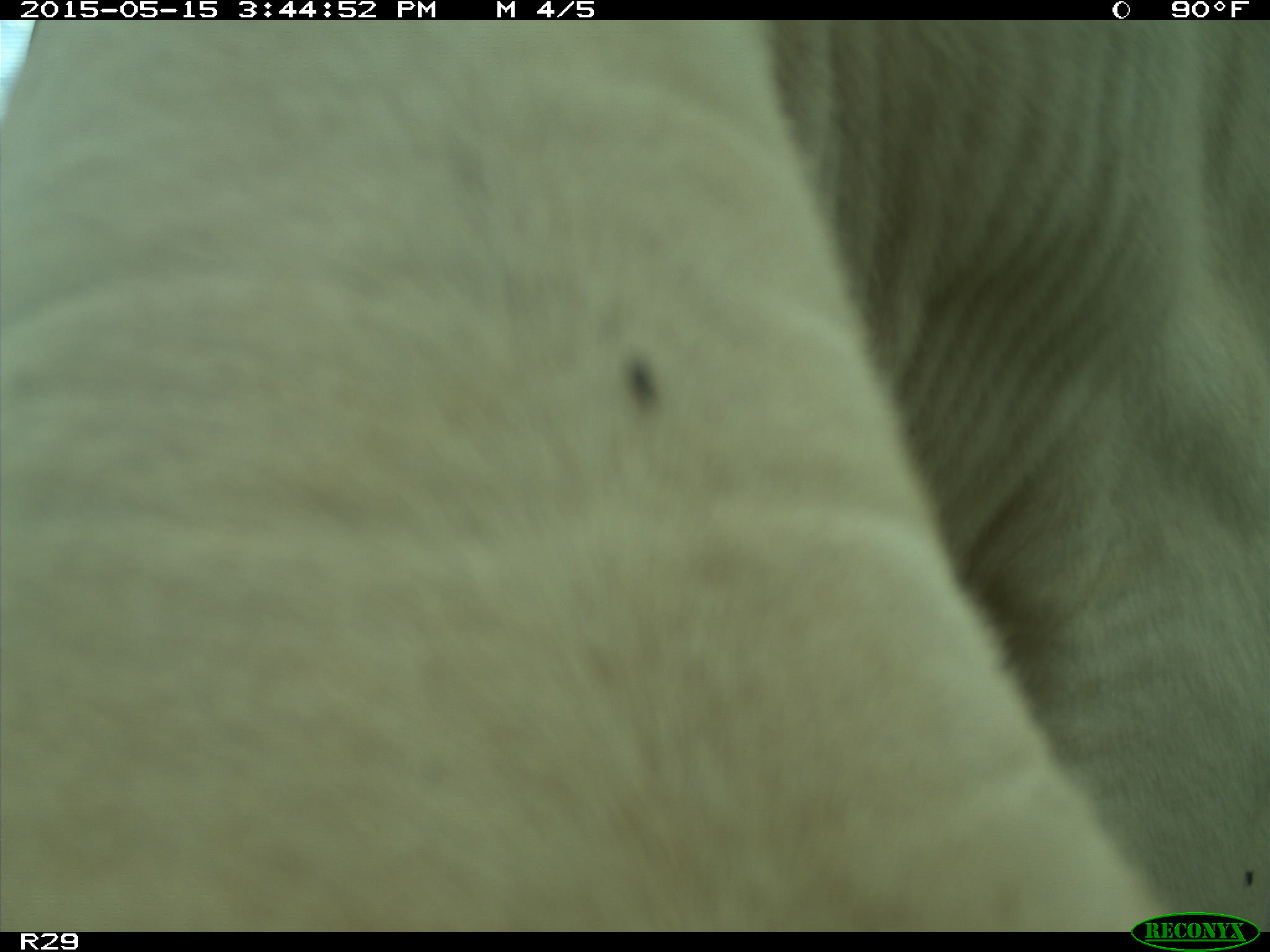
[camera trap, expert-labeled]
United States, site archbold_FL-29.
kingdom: Animalia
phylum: Chordata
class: Mammalia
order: Artiodactyla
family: Bovidae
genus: Bos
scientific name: Bos taurus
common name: domestic cow